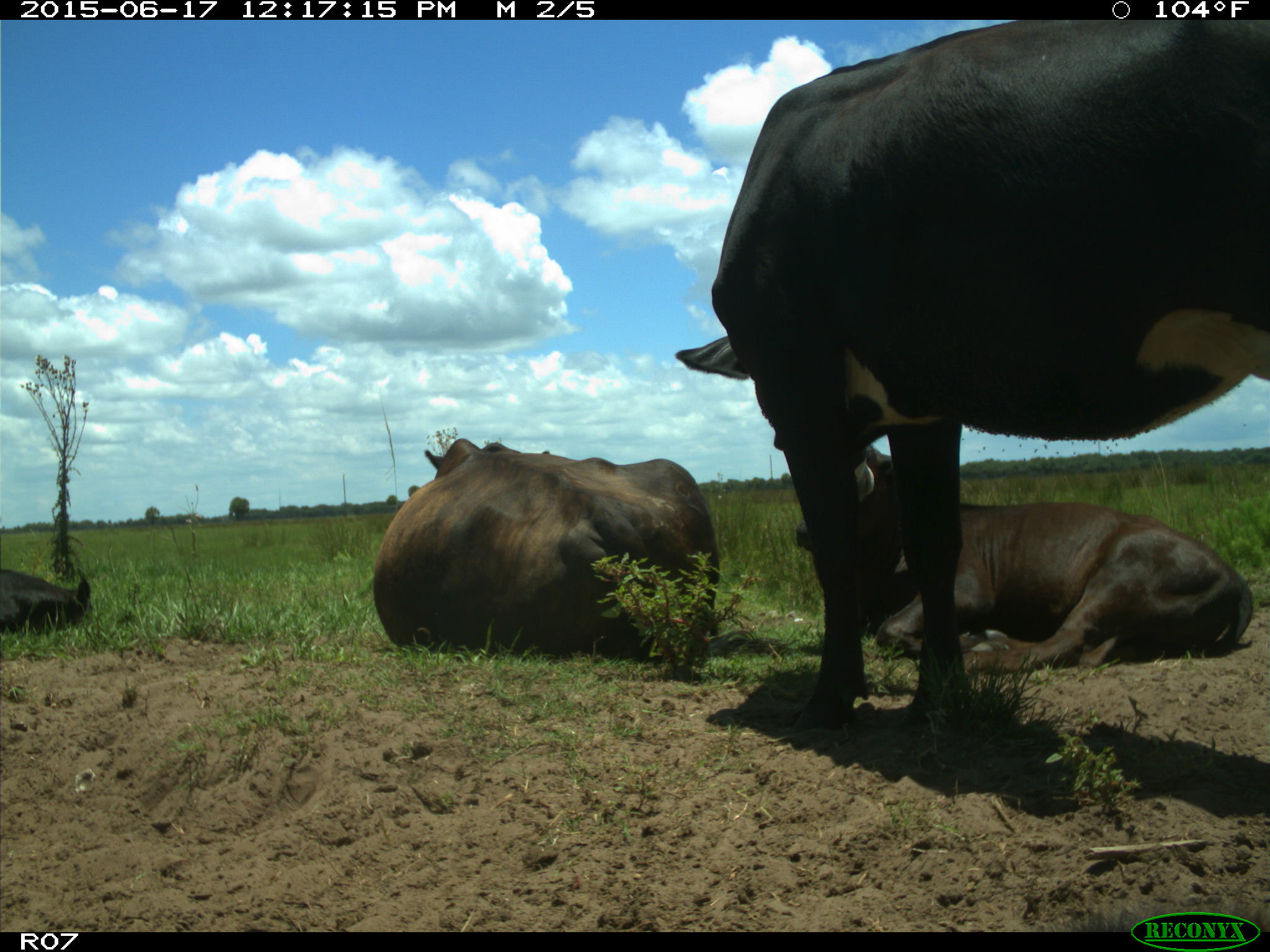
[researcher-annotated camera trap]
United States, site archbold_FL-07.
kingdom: Animalia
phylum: Chordata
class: Mammalia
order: Artiodactyla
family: Bovidae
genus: Bos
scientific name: Bos taurus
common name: domestic cow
Bos taurus (domestic cow).